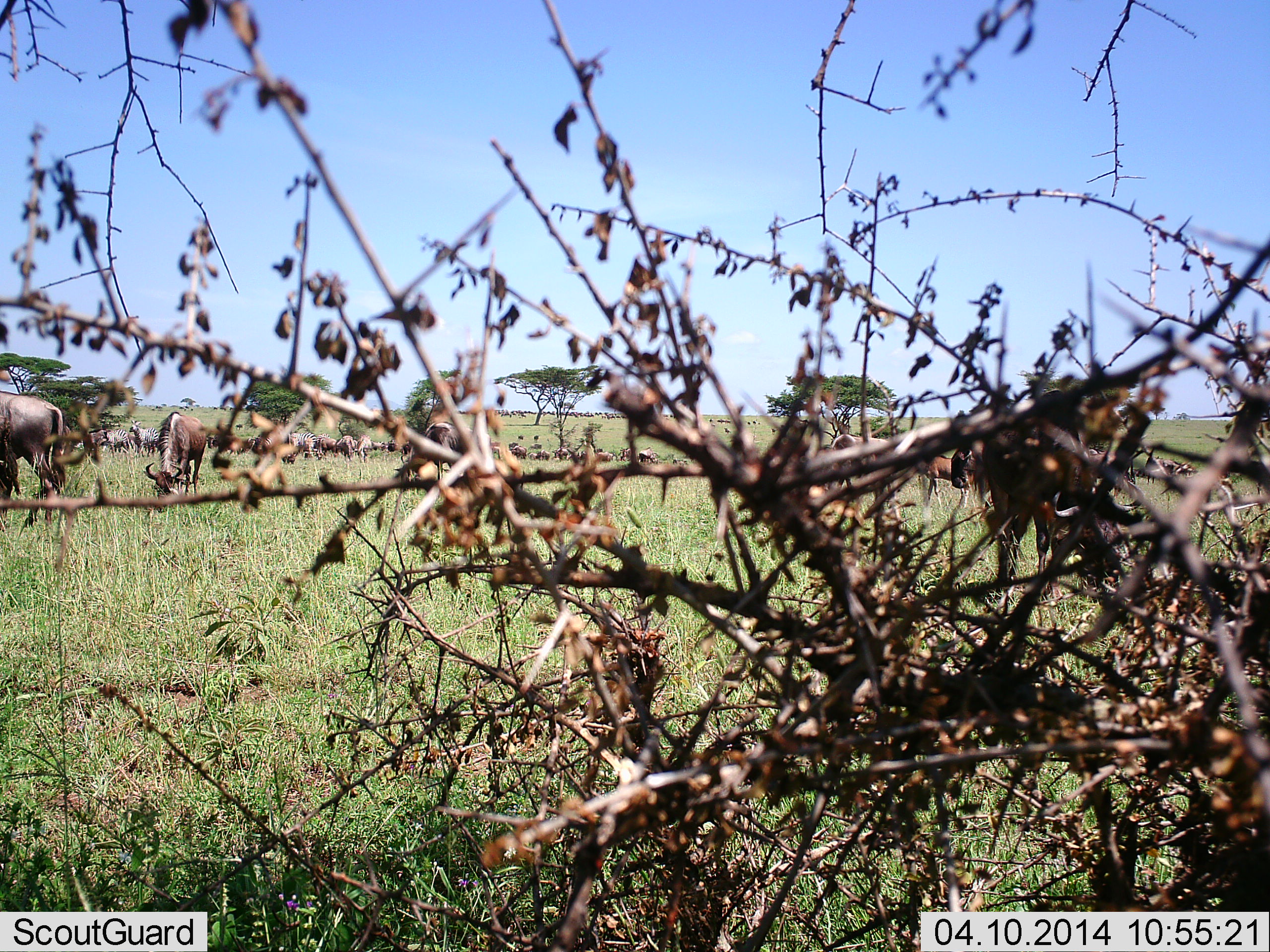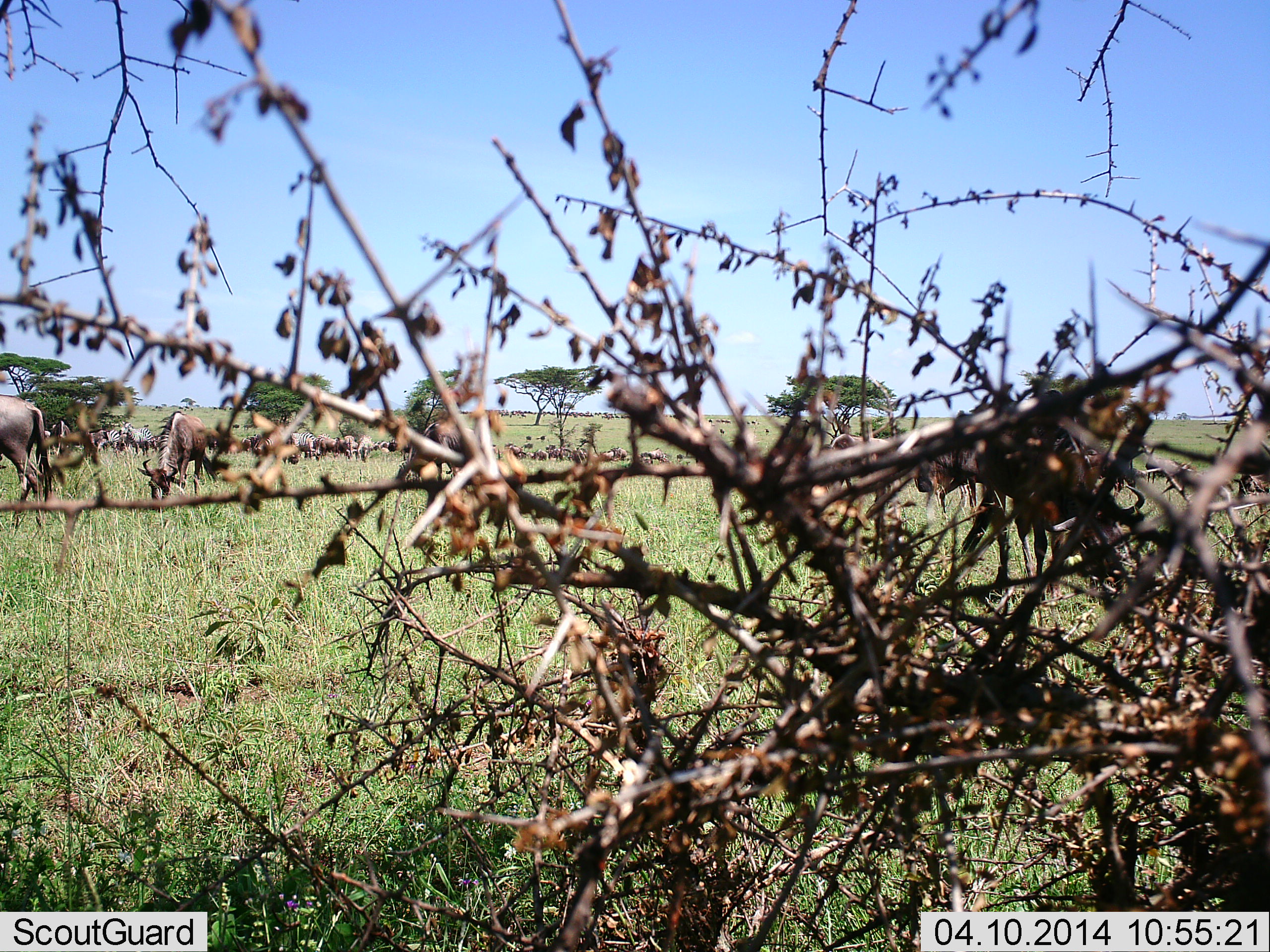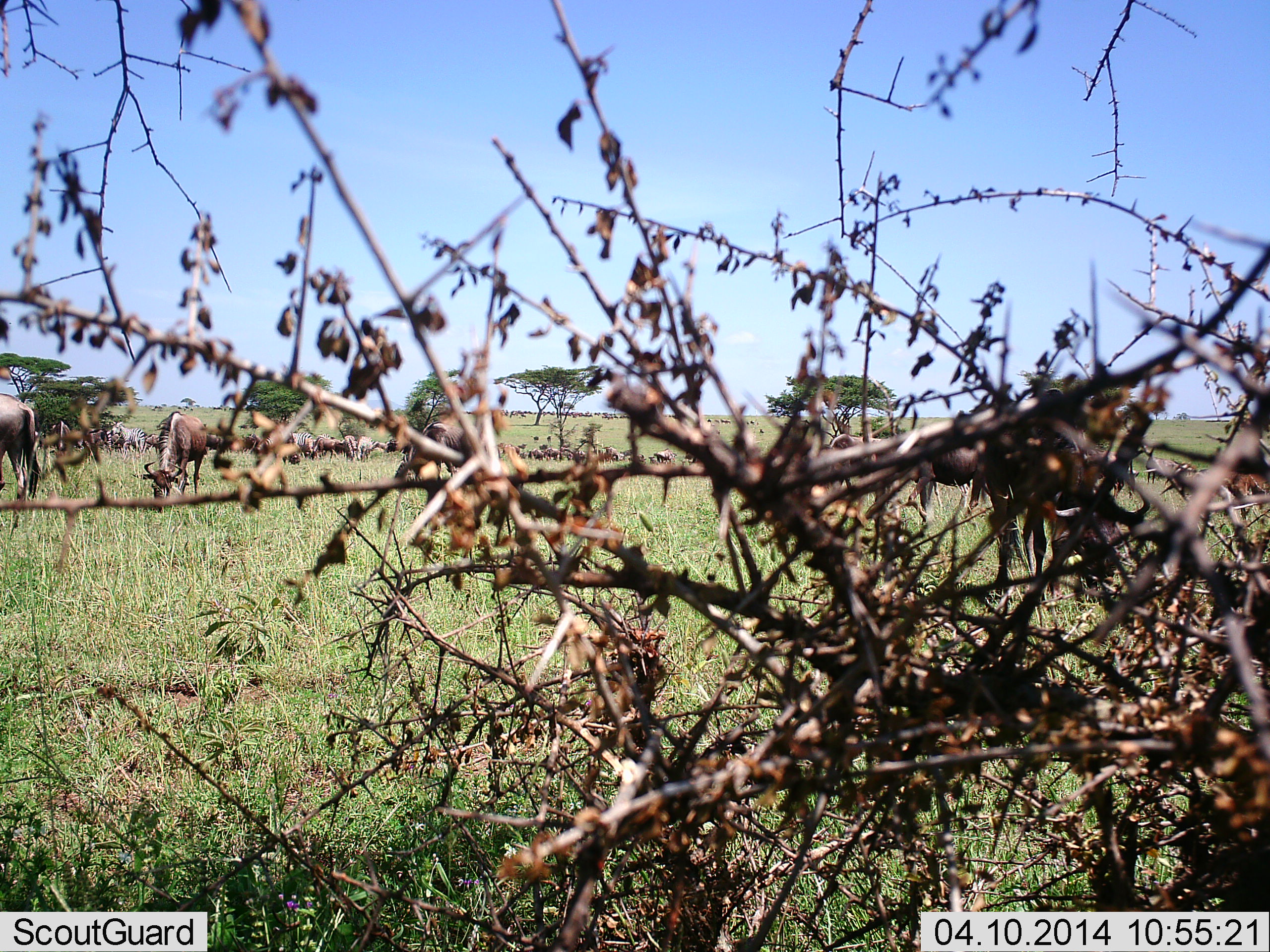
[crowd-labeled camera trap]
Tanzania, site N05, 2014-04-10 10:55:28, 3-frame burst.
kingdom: Animalia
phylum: Chordata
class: Mammalia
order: Artiodactyla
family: Bovidae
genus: Connochaetes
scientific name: Connochaetes taurinus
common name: blue wildebeest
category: wildebeest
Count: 11-50.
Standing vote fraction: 20%.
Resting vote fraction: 0%.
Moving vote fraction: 40%.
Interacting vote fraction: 0%.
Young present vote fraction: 0%.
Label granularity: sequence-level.